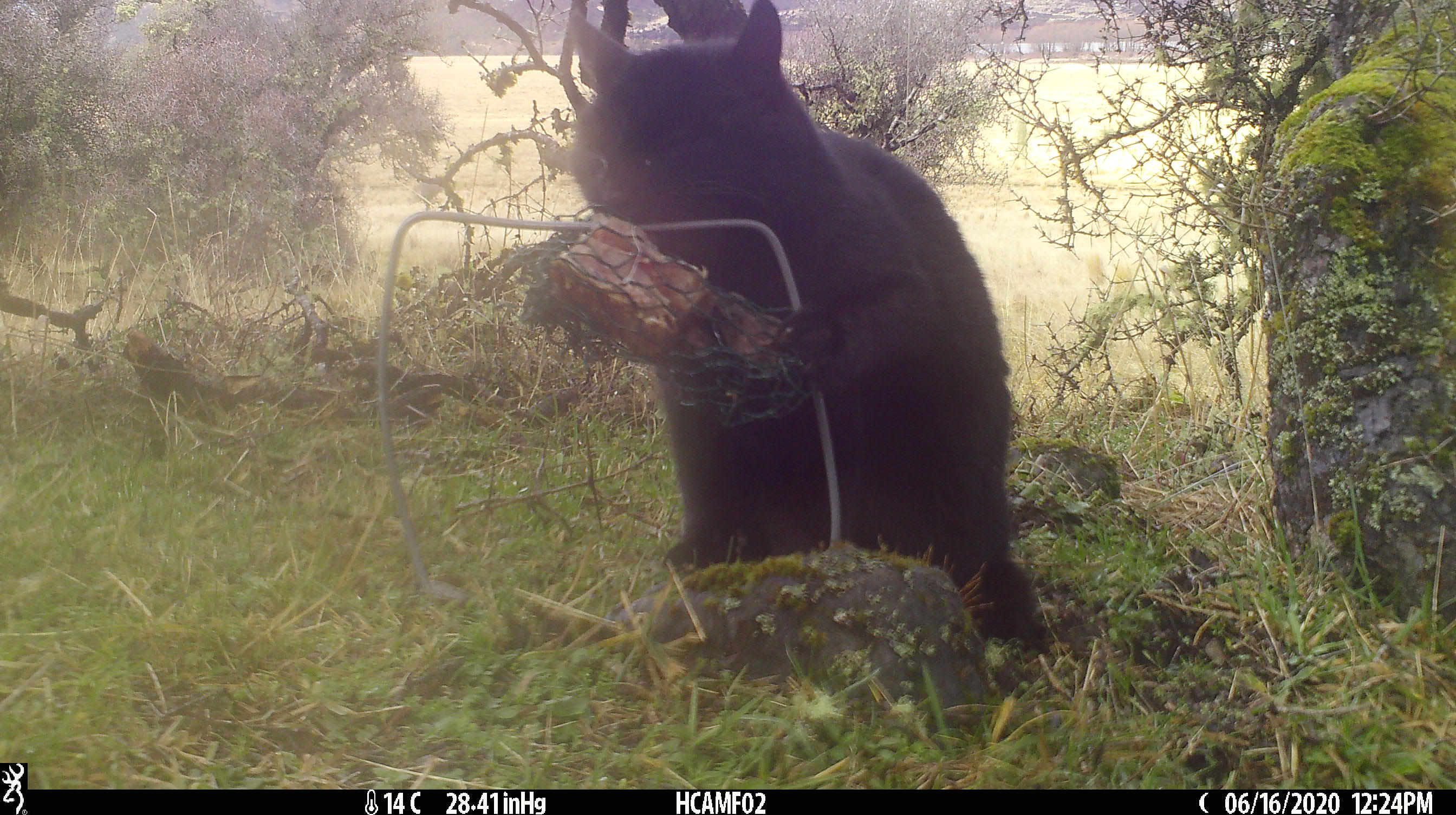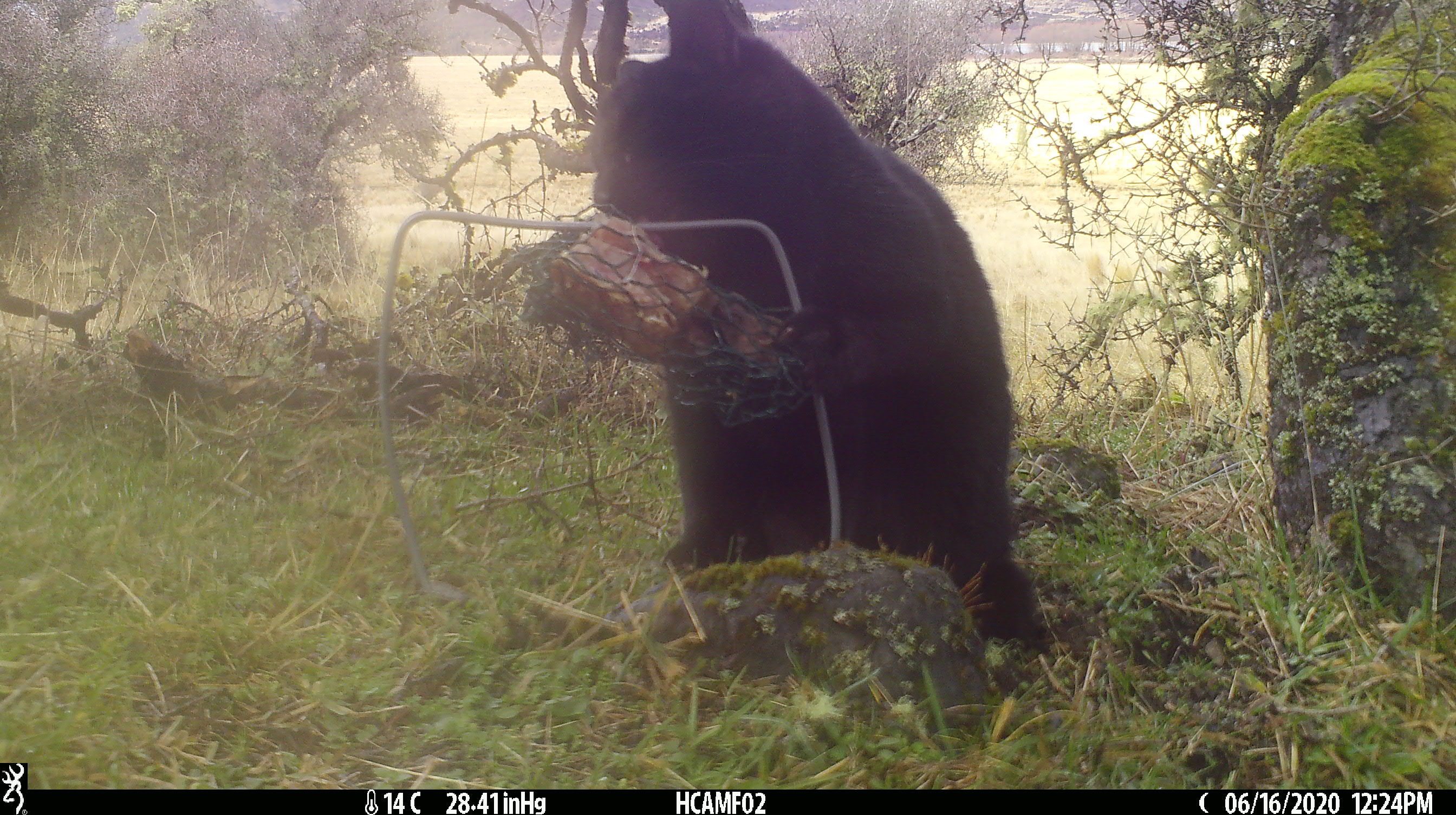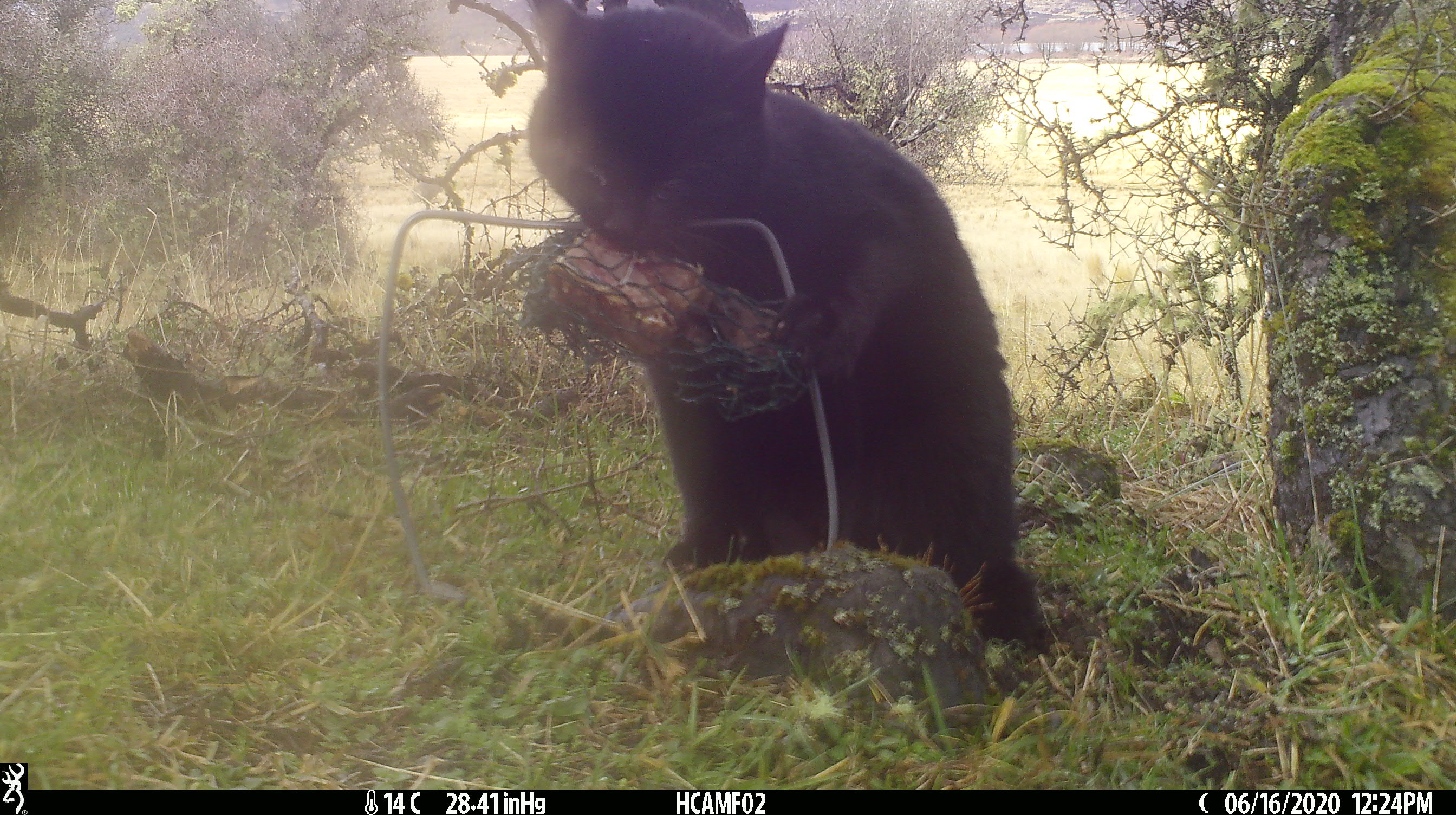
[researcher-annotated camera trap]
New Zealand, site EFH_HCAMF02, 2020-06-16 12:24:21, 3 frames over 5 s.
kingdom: Animalia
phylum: Chordata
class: Mammalia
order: Carnivora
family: Felidae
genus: Felis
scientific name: Felis catus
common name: domestic cat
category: cat